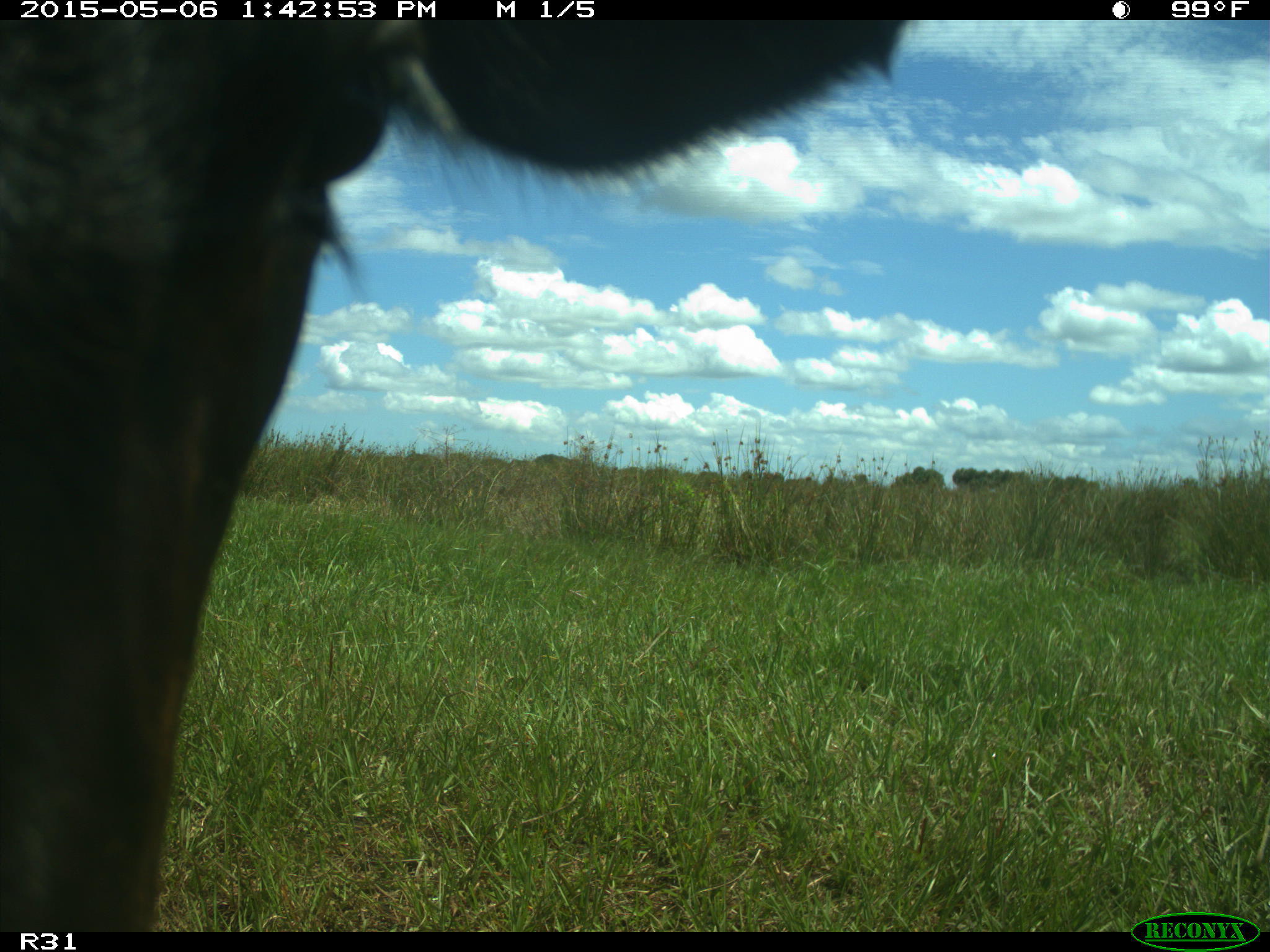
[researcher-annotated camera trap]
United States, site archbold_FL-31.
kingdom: Animalia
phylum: Chordata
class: Mammalia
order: Artiodactyla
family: Bovidae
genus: Bos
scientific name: Bos taurus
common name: domestic cow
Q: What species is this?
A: Bos taurus (domestic cow).